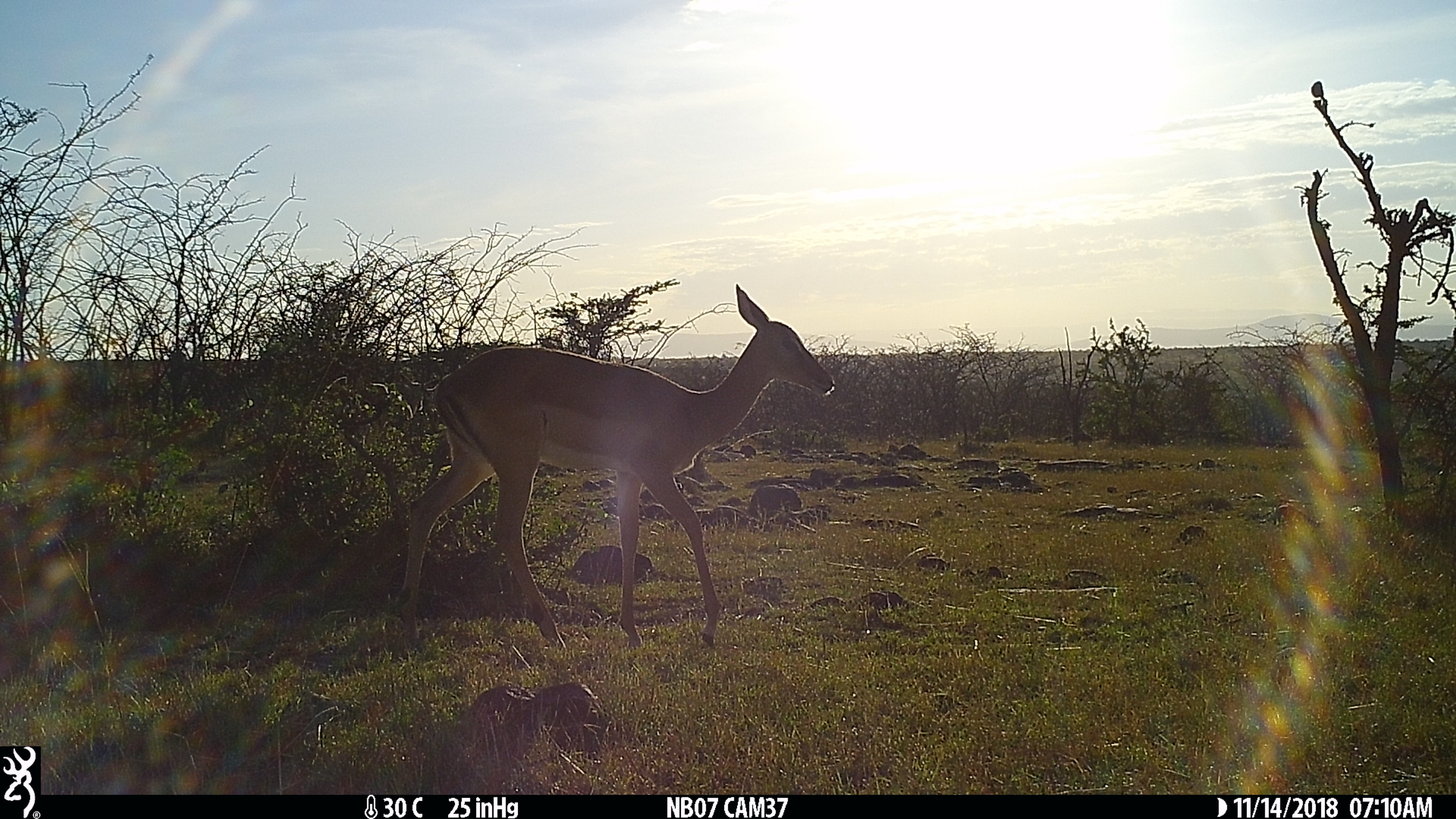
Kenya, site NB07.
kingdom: Animalia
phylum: Chordata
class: Mammalia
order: Artiodactyla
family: Bovidae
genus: Aepyceros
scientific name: Aepyceros melampus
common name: impala